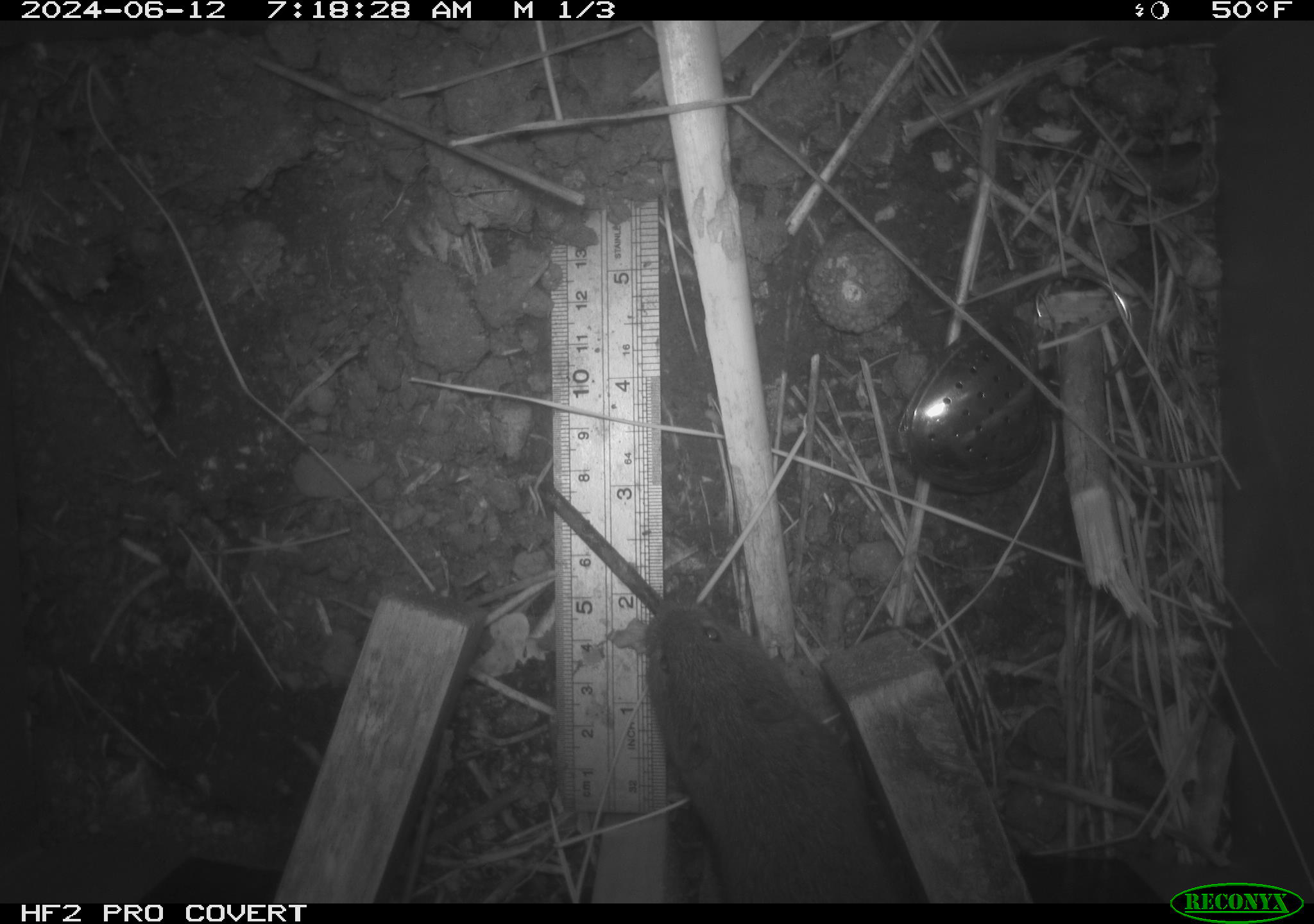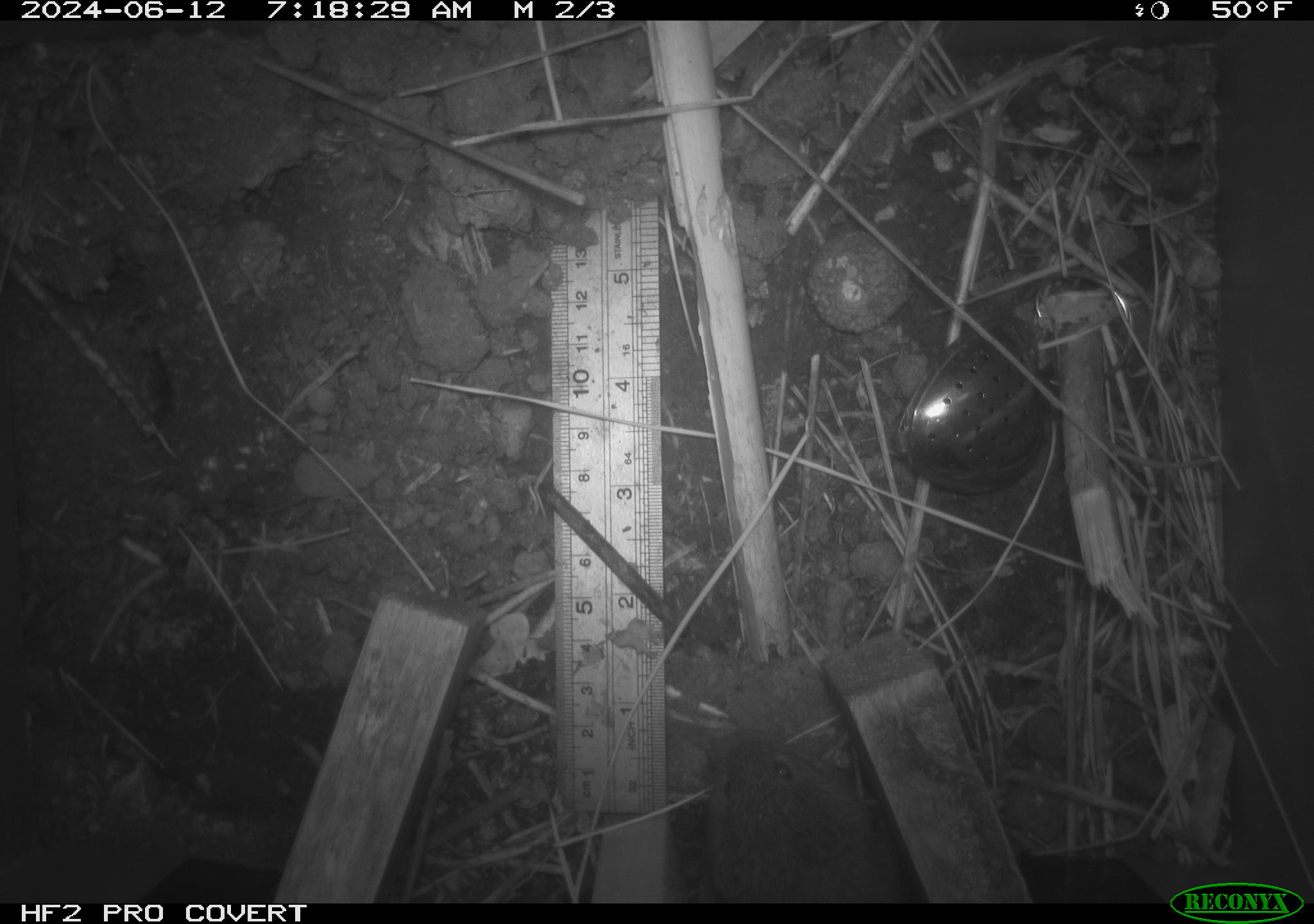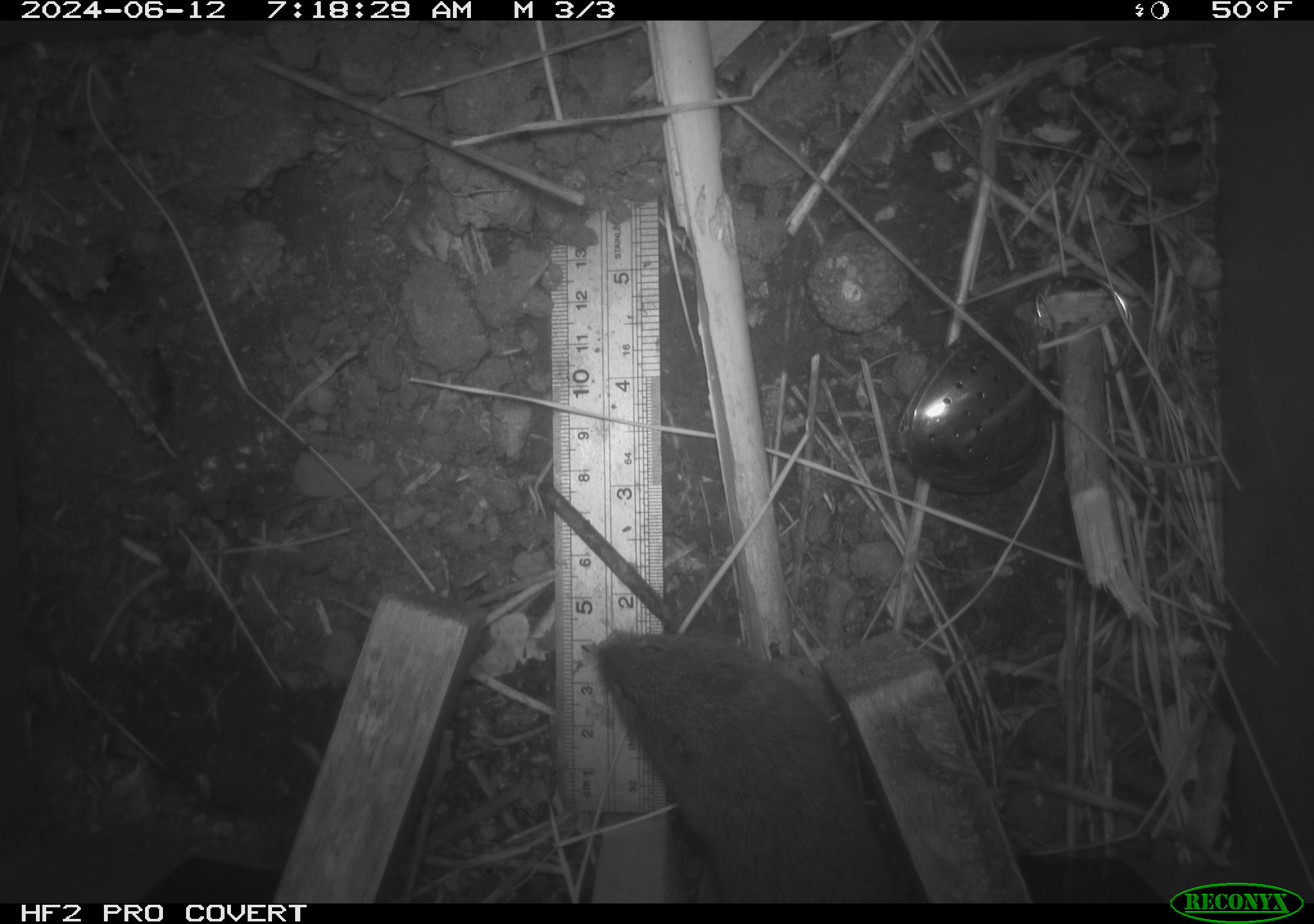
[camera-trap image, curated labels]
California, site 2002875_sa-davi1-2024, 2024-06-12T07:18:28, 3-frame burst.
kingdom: Animalia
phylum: Chordata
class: Mammalia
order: Rodentia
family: Cricetidae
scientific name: Arvicolinae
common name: voles, lemmings, and muskrats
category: arvicolinae subfamily